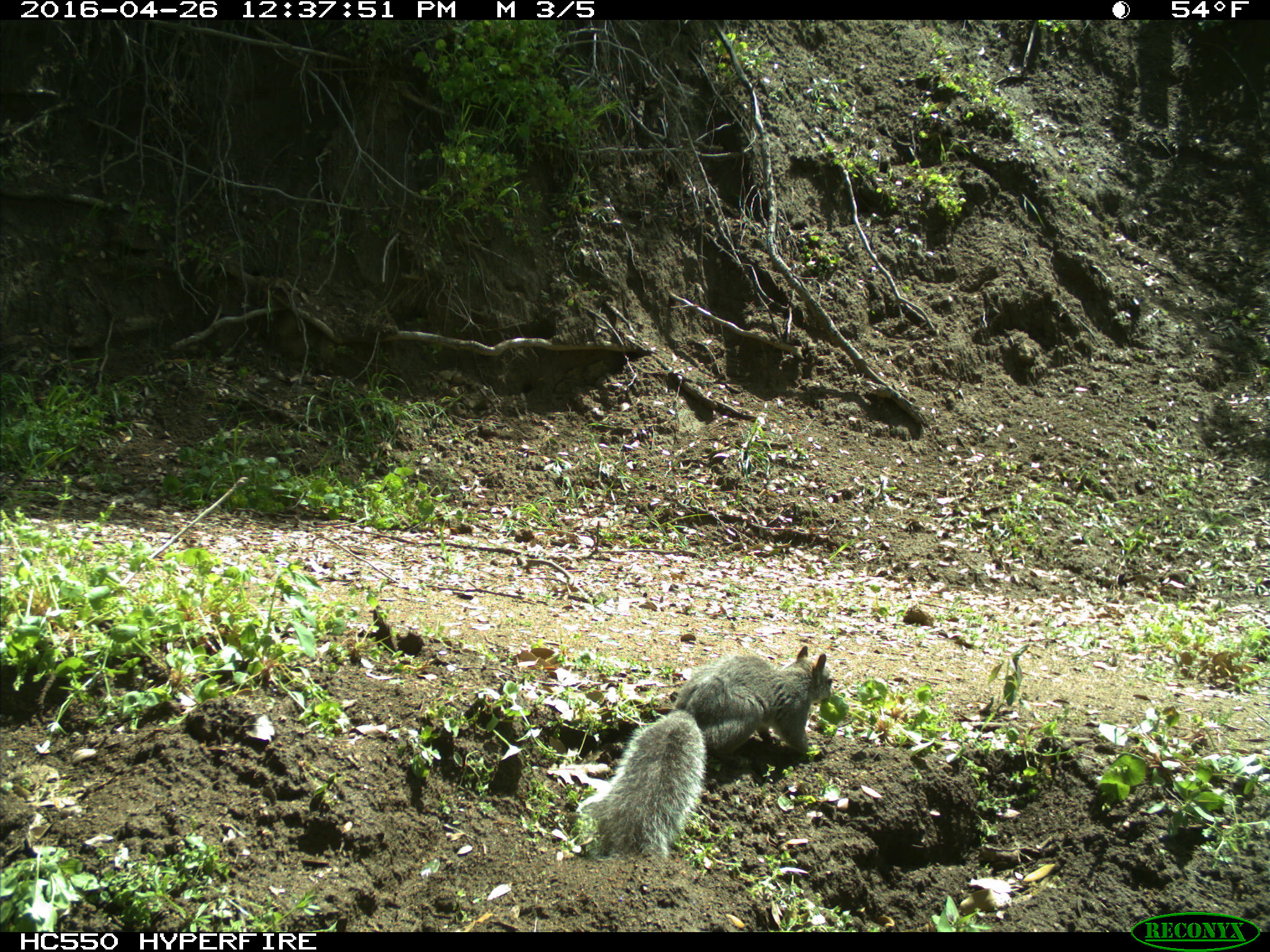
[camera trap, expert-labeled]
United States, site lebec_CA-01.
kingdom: Animalia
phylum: Chordata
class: Mammalia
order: Rodentia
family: Sciuridae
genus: Sciurus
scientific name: Sciurus carolinensis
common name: eastern gray squirrel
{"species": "Sciurus carolinensis (eastern gray squirrel)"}